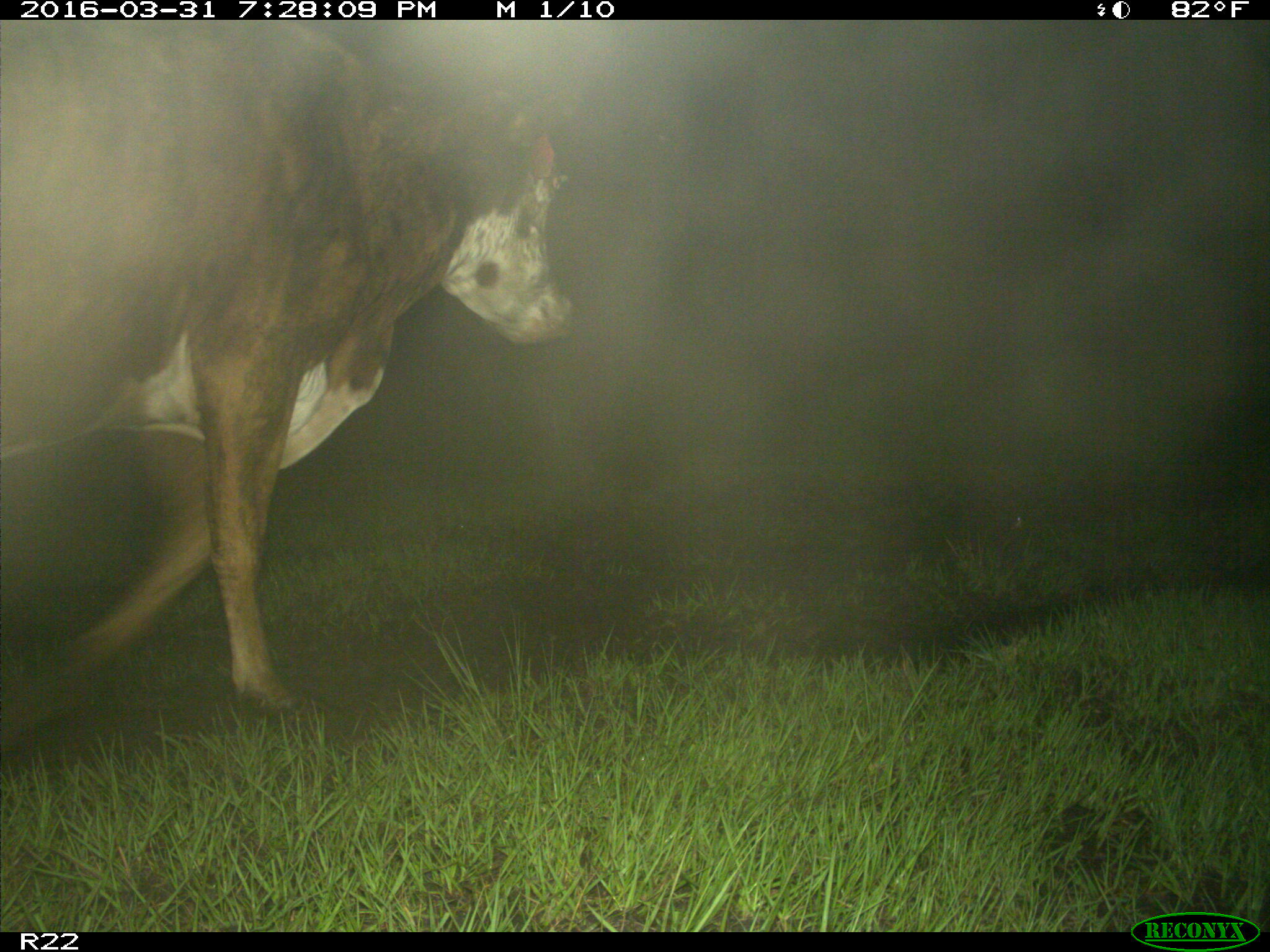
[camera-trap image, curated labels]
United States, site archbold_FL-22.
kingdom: Animalia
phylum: Chordata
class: Mammalia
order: Artiodactyla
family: Bovidae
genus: Bos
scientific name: Bos taurus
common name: domestic cow